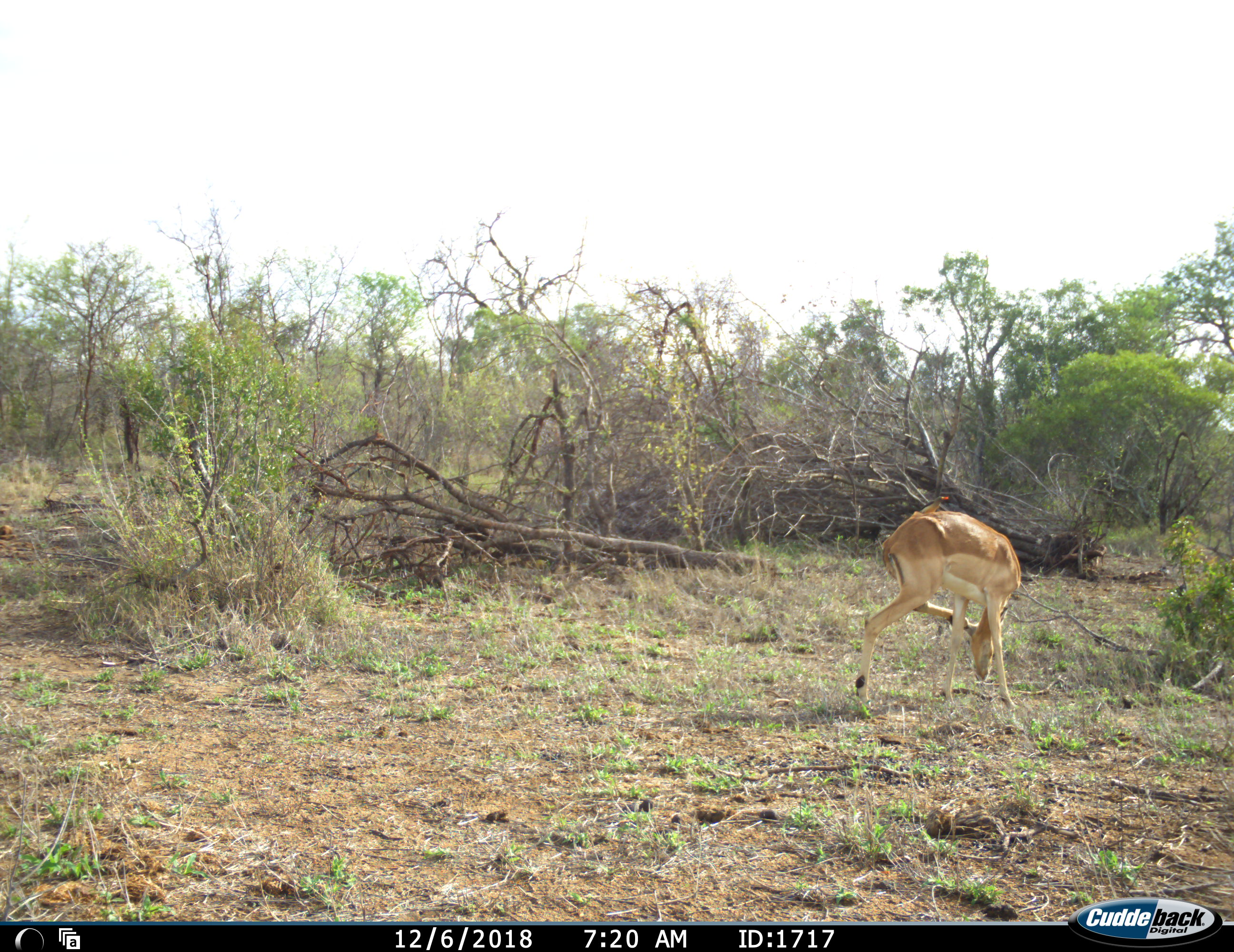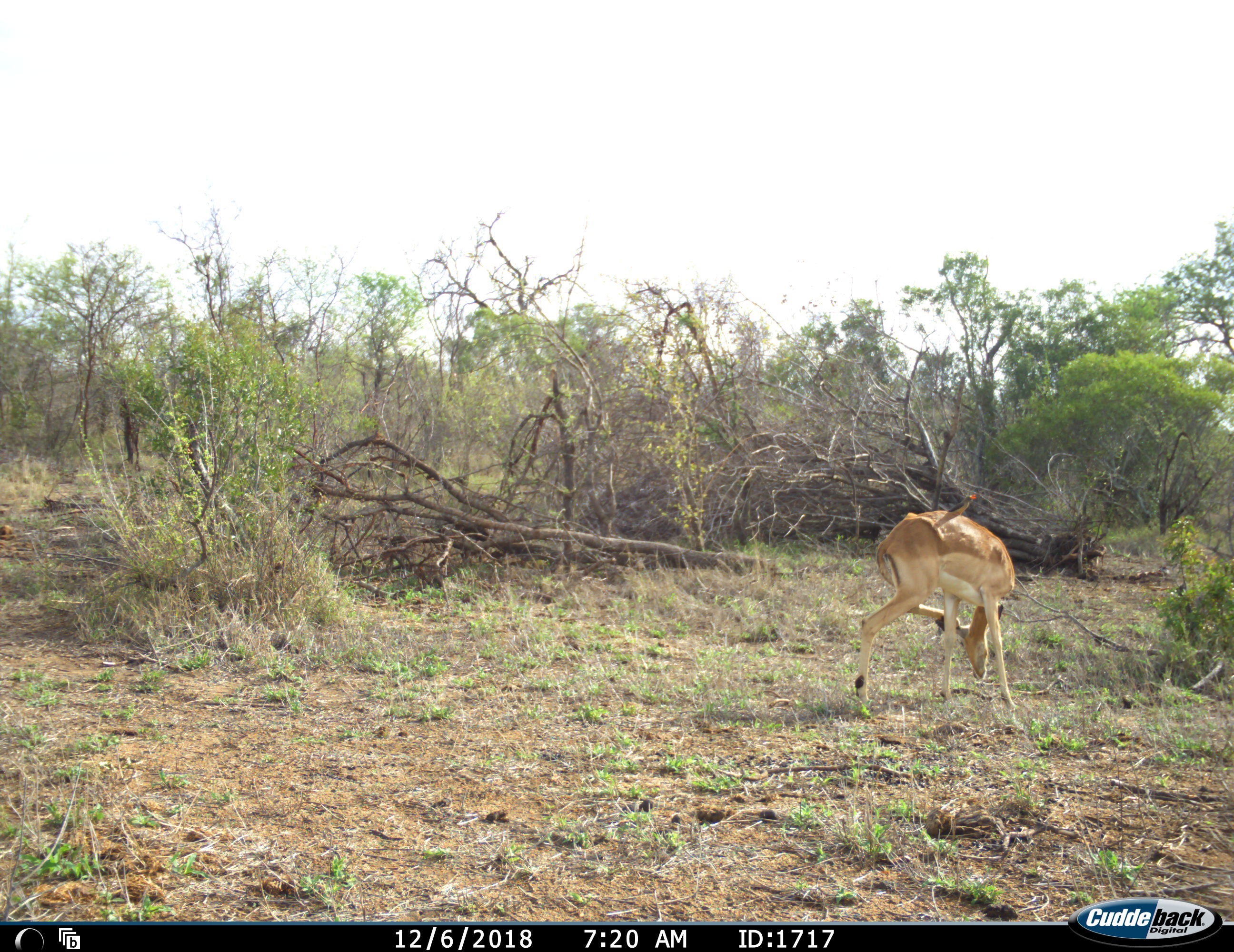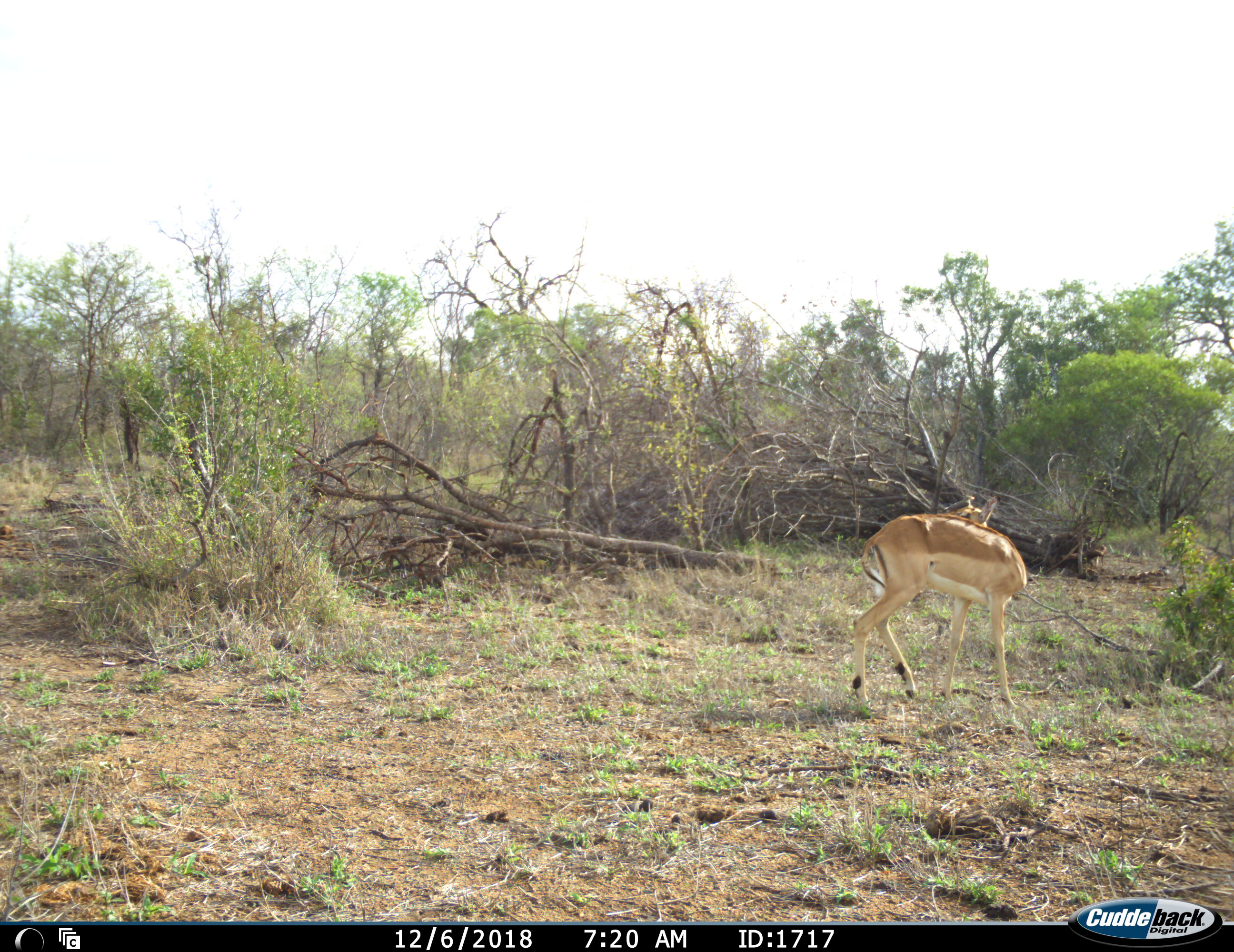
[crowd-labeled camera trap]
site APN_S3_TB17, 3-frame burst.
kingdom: Animalia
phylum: Chordata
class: Mammalia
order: Artiodactyla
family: Bovidae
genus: Aepyceros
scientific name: Aepyceros melampus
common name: impala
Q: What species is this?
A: Impala (Aepyceros melampus).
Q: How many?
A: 1.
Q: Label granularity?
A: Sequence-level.